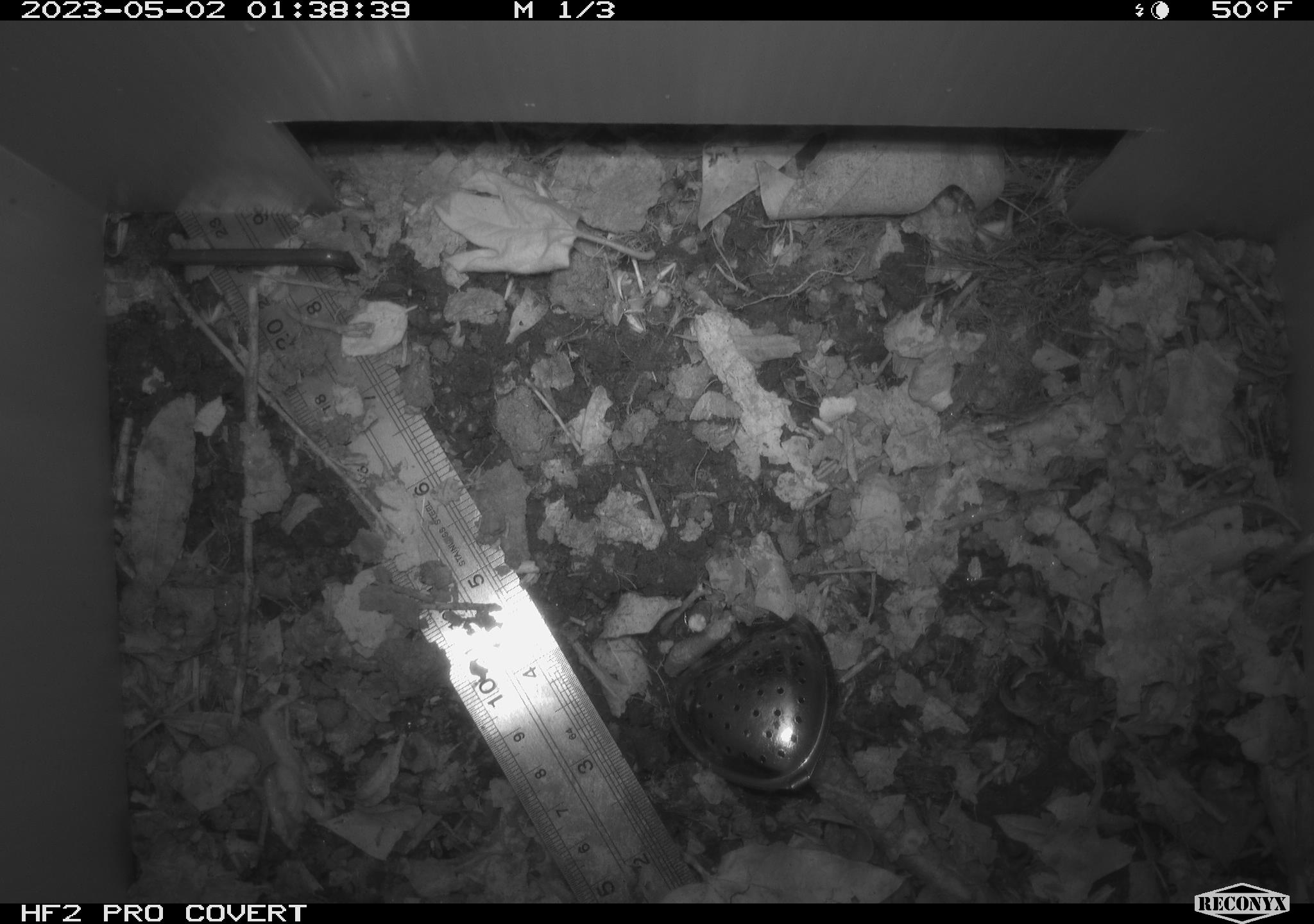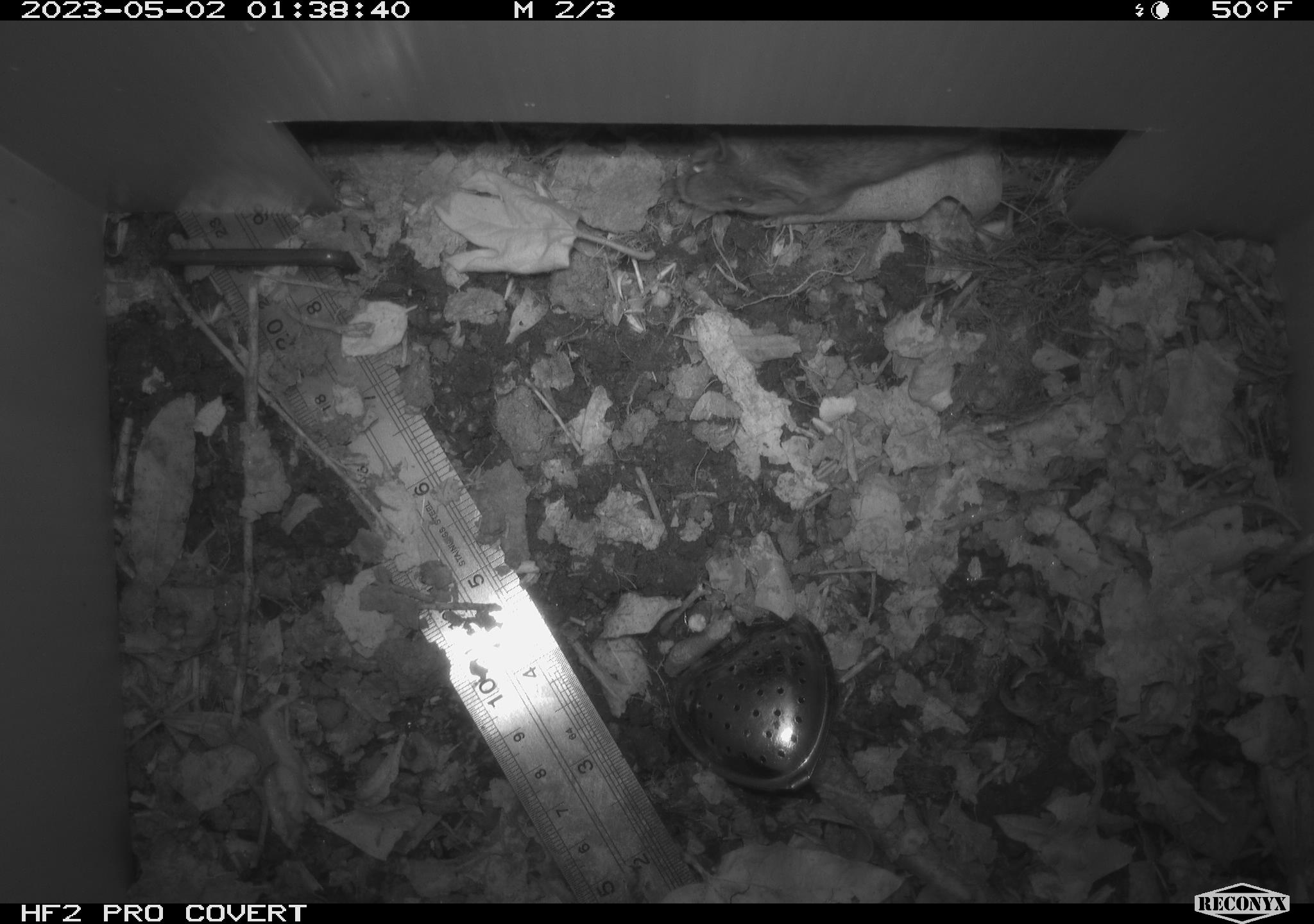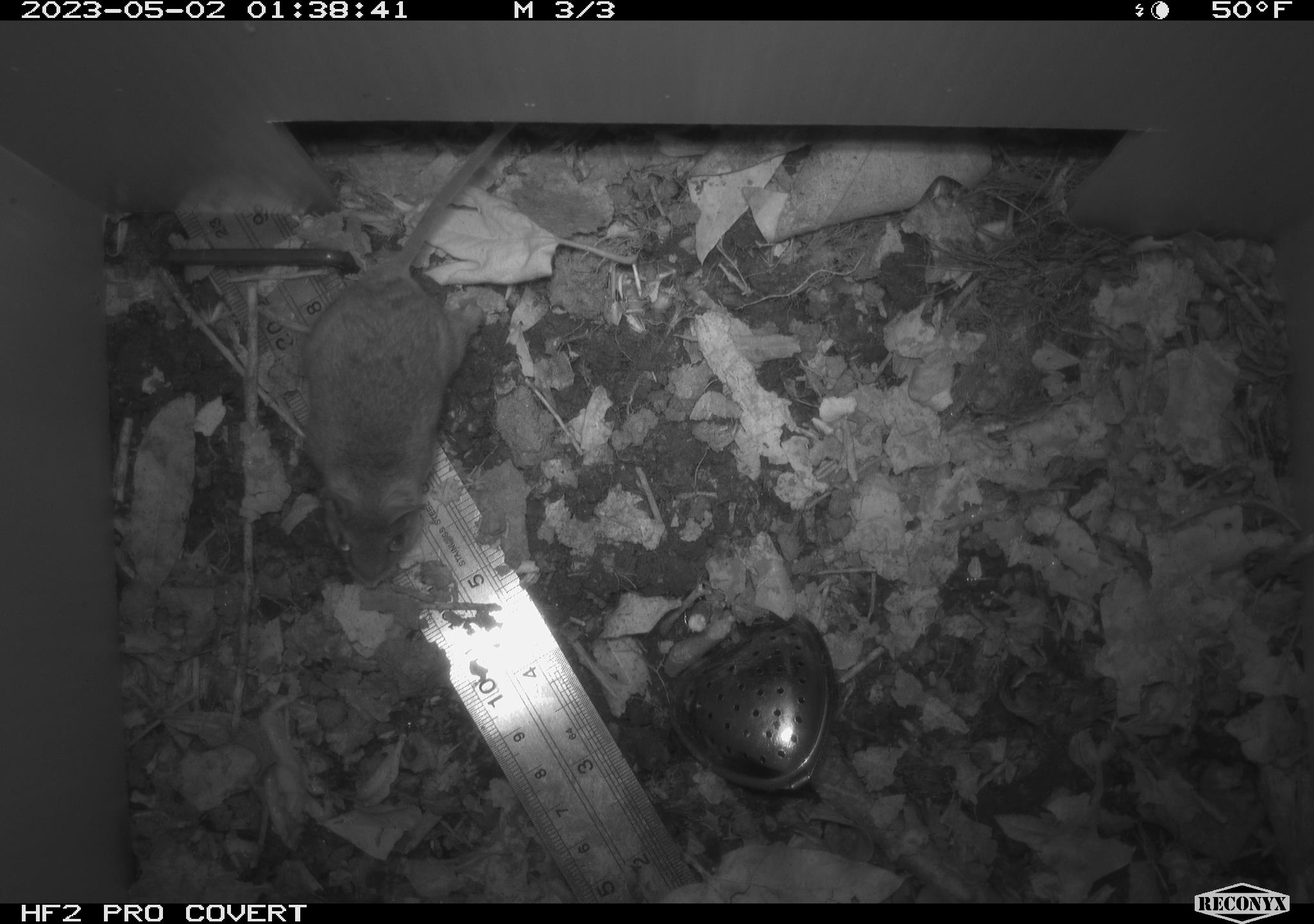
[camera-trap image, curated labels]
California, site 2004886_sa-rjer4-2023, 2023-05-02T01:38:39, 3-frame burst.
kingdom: Animalia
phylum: Chordata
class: Mammalia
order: Rodentia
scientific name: Rodentia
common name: mouse species